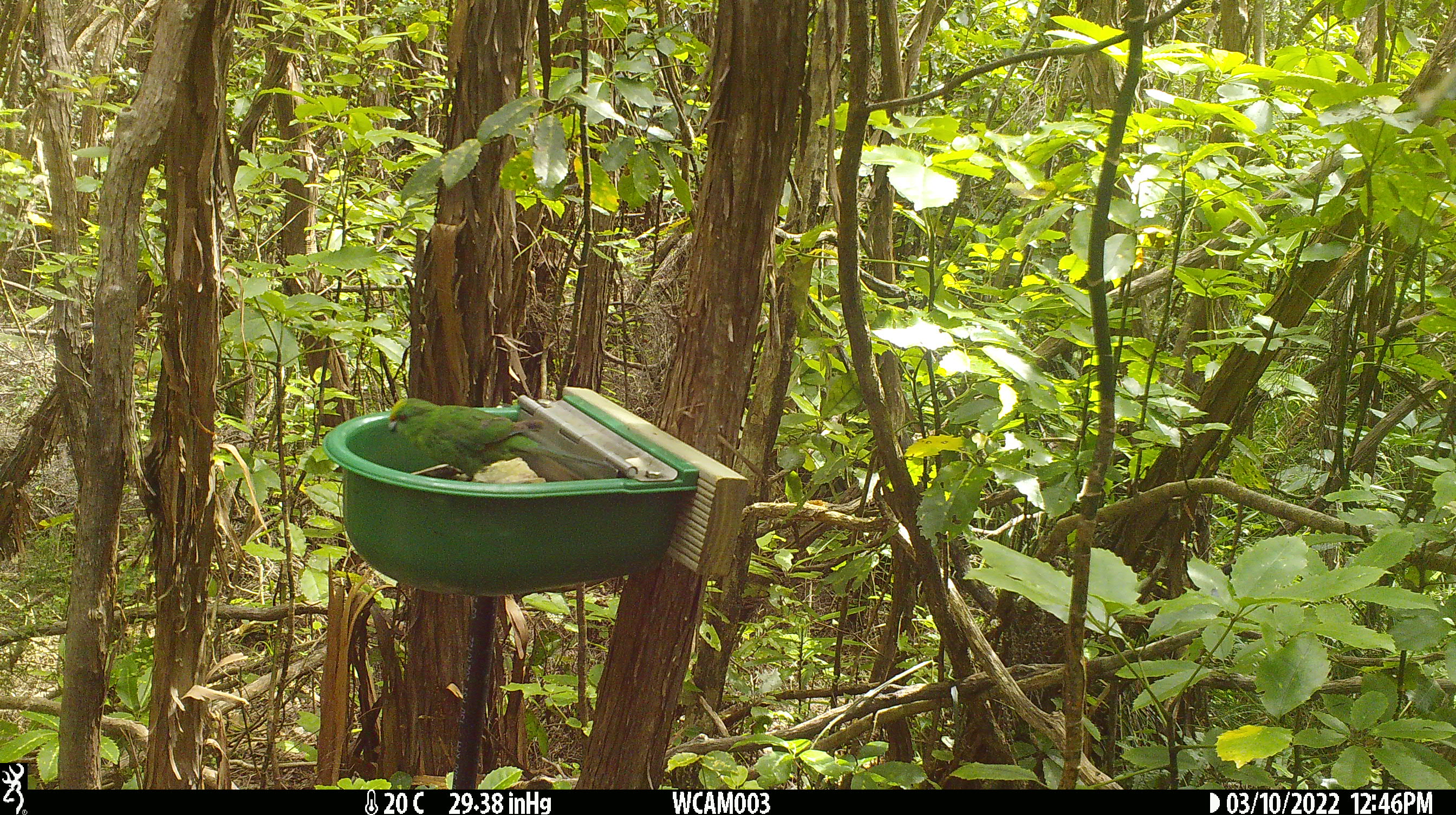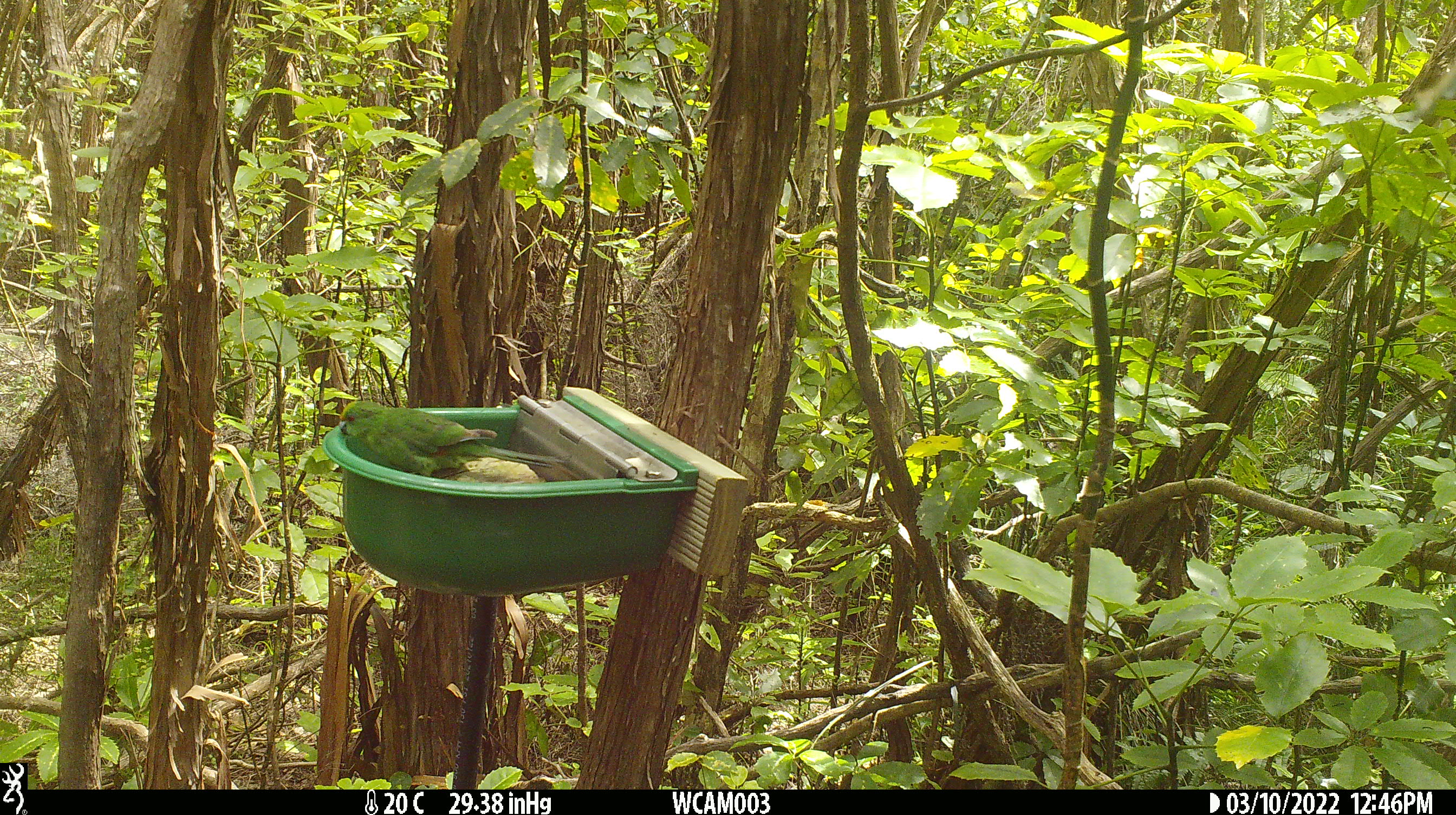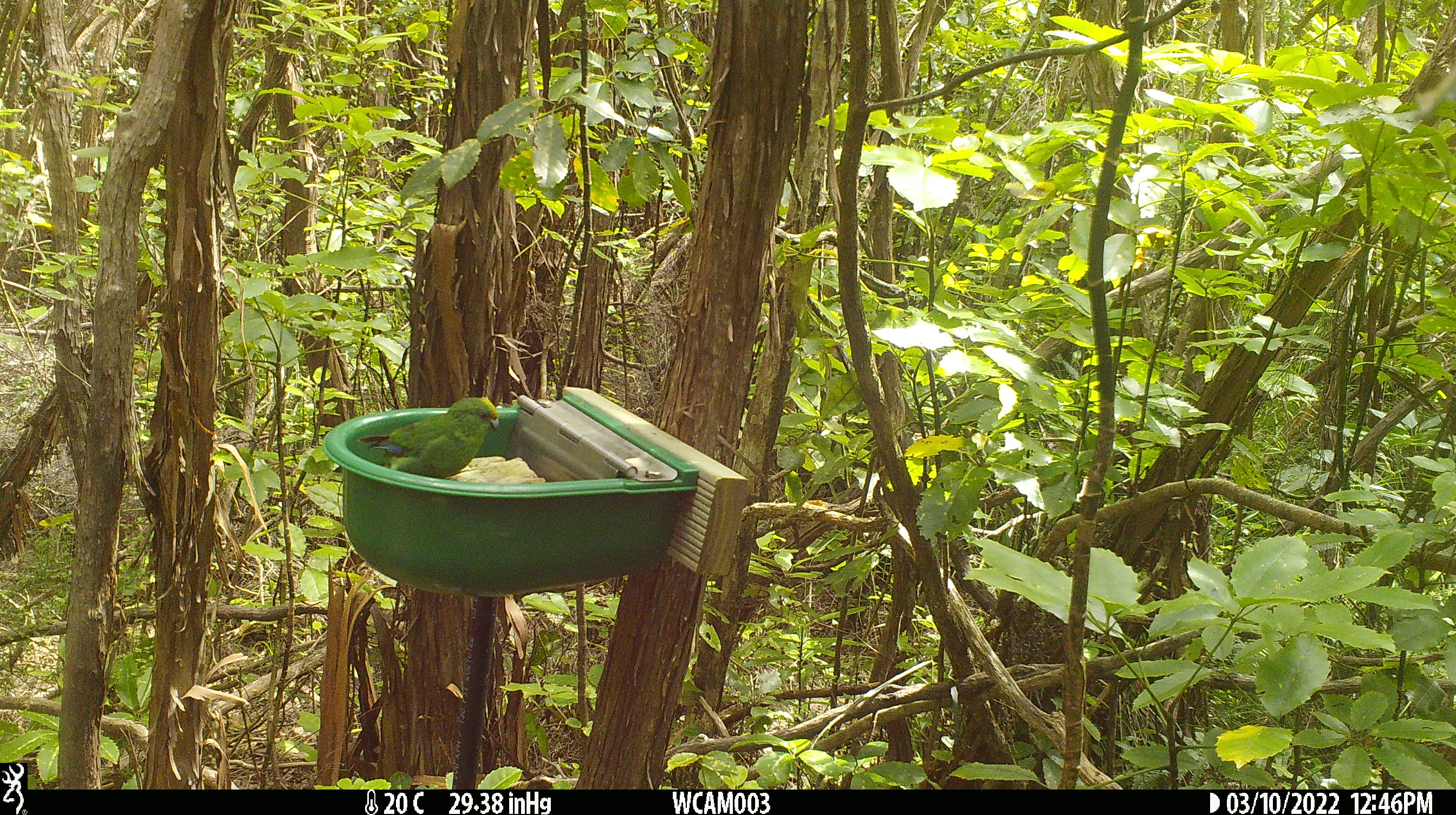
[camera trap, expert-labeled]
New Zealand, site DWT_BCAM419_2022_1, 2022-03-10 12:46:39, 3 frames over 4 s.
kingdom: Animalia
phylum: Chordata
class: Aves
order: Psittaciformes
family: Psittaculidae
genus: Cyanoramphus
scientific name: Cyanoramphus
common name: parakeet